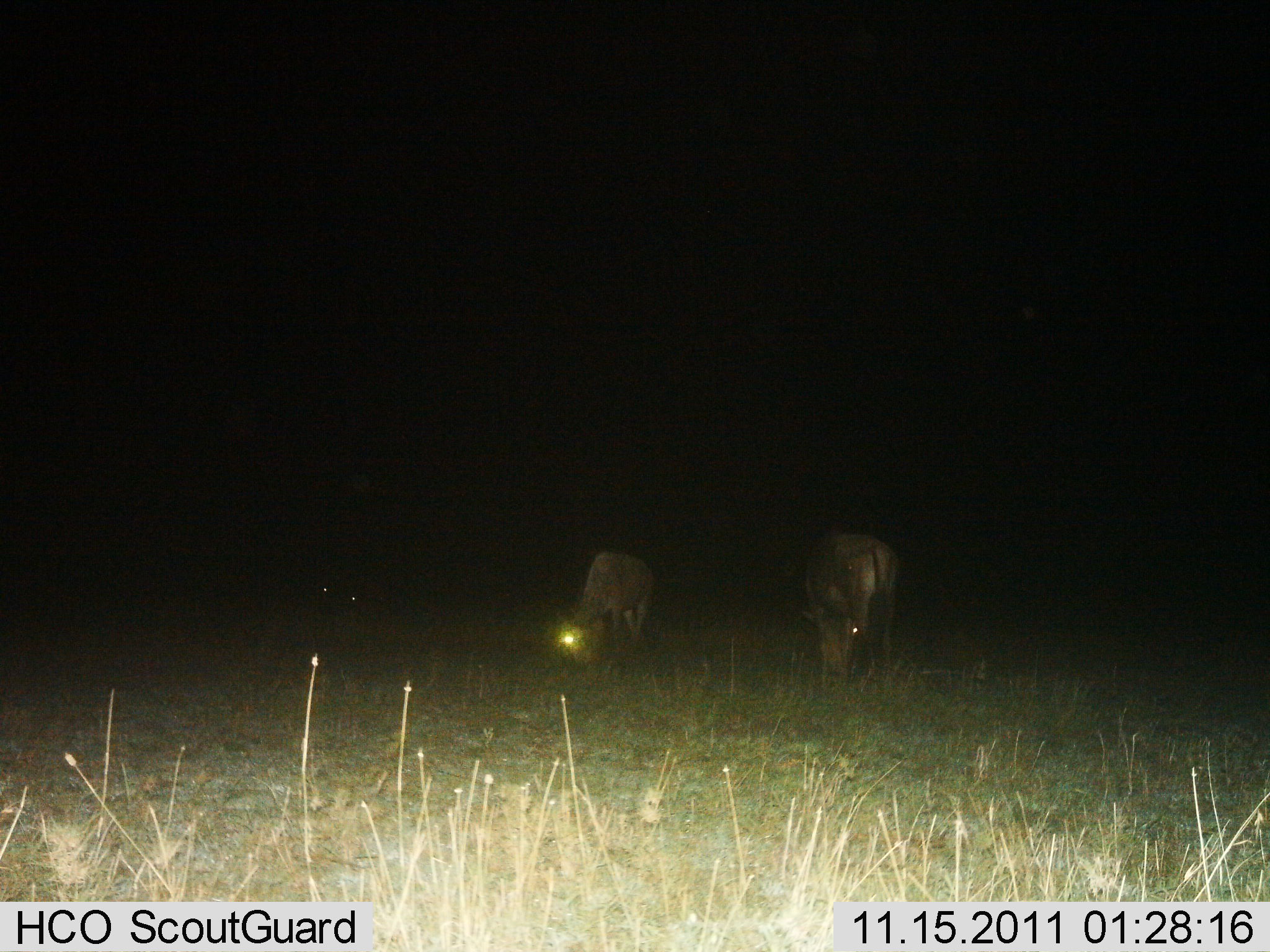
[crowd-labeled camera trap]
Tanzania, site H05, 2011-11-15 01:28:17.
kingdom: Animalia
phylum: Chordata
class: Mammalia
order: Artiodactyla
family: Bovidae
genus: Connochaetes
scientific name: Connochaetes taurinus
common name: blue wildebeest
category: wildebeest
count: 2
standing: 0%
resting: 9%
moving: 0%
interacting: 0%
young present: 0%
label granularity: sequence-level